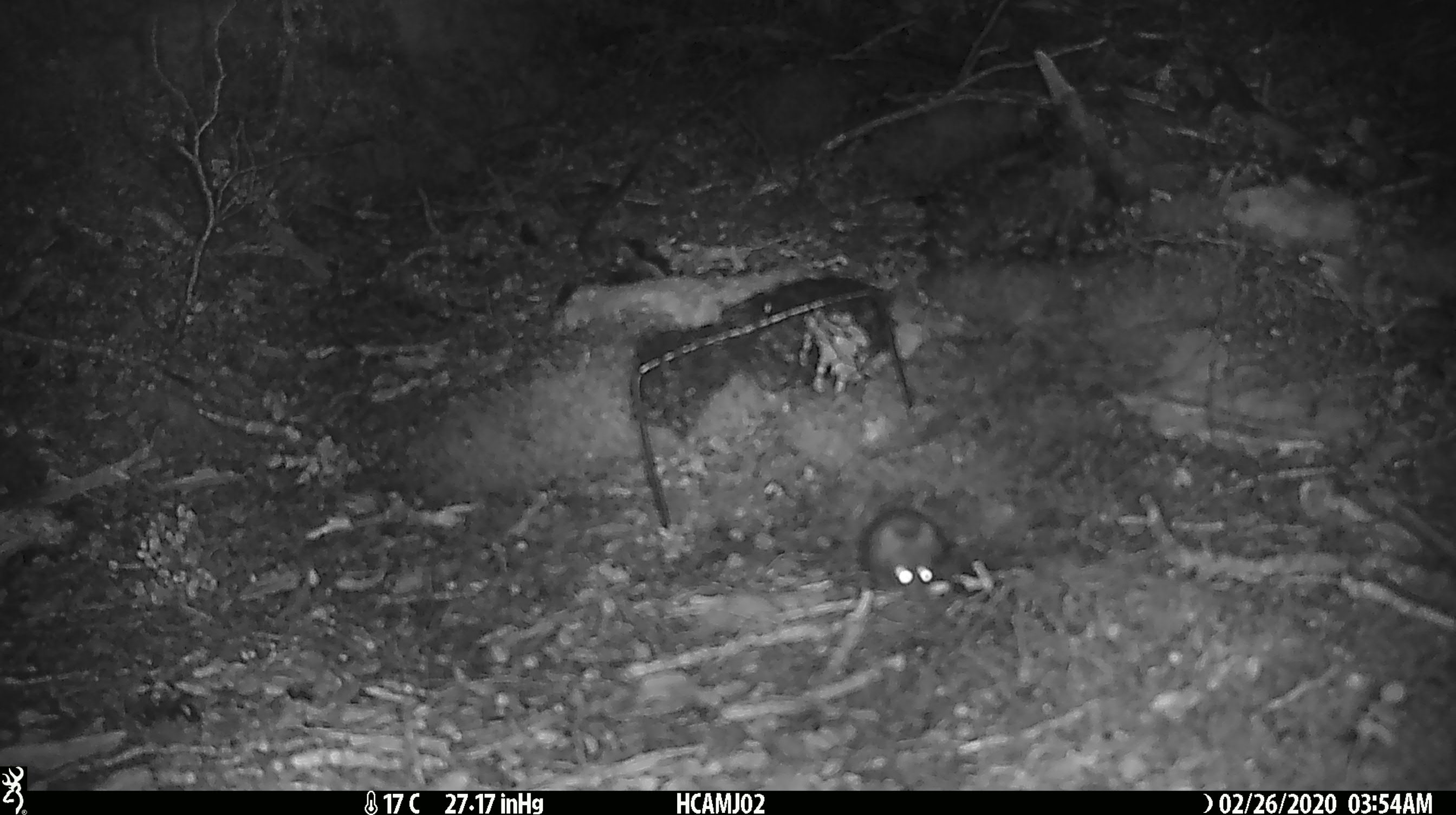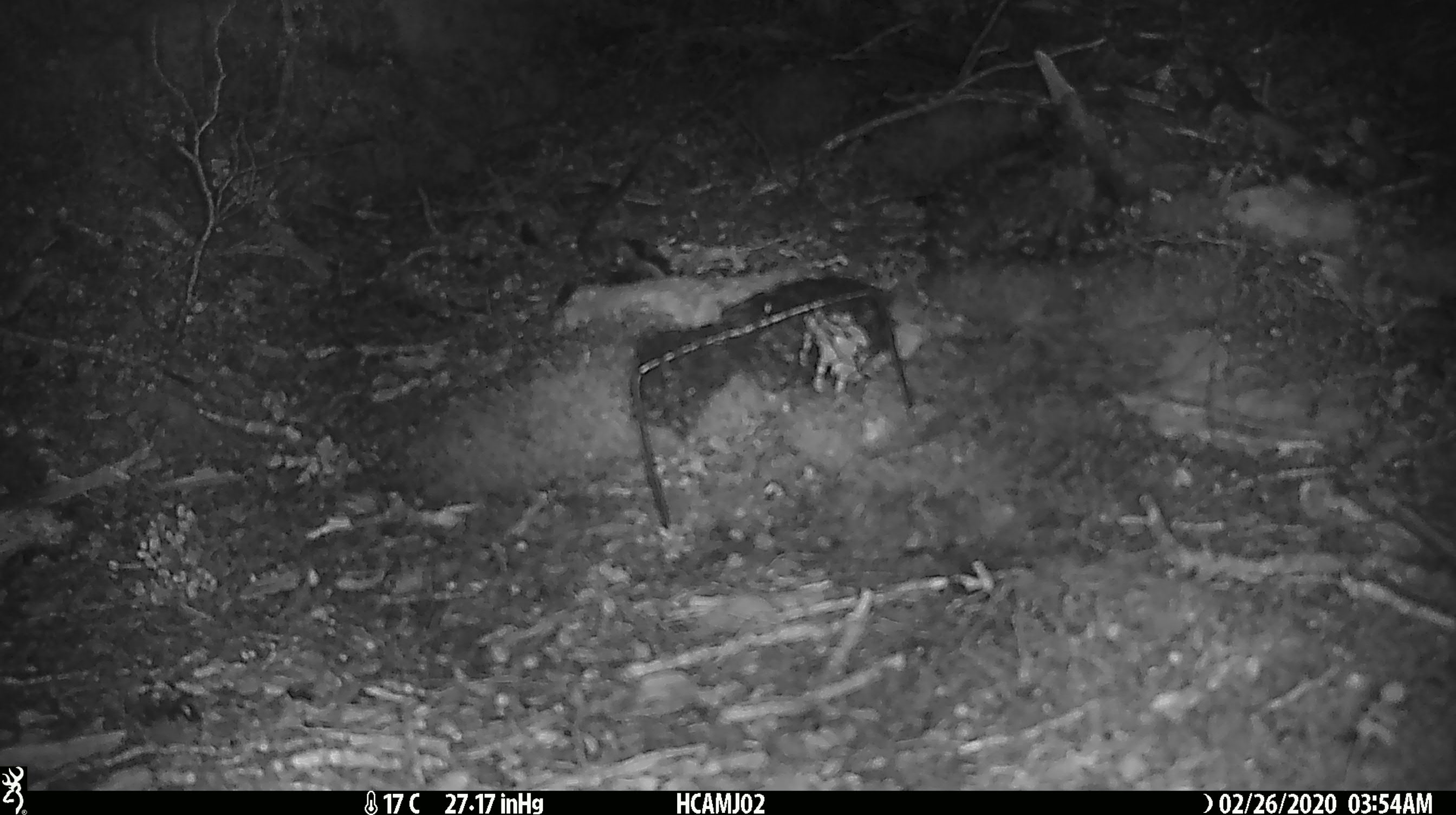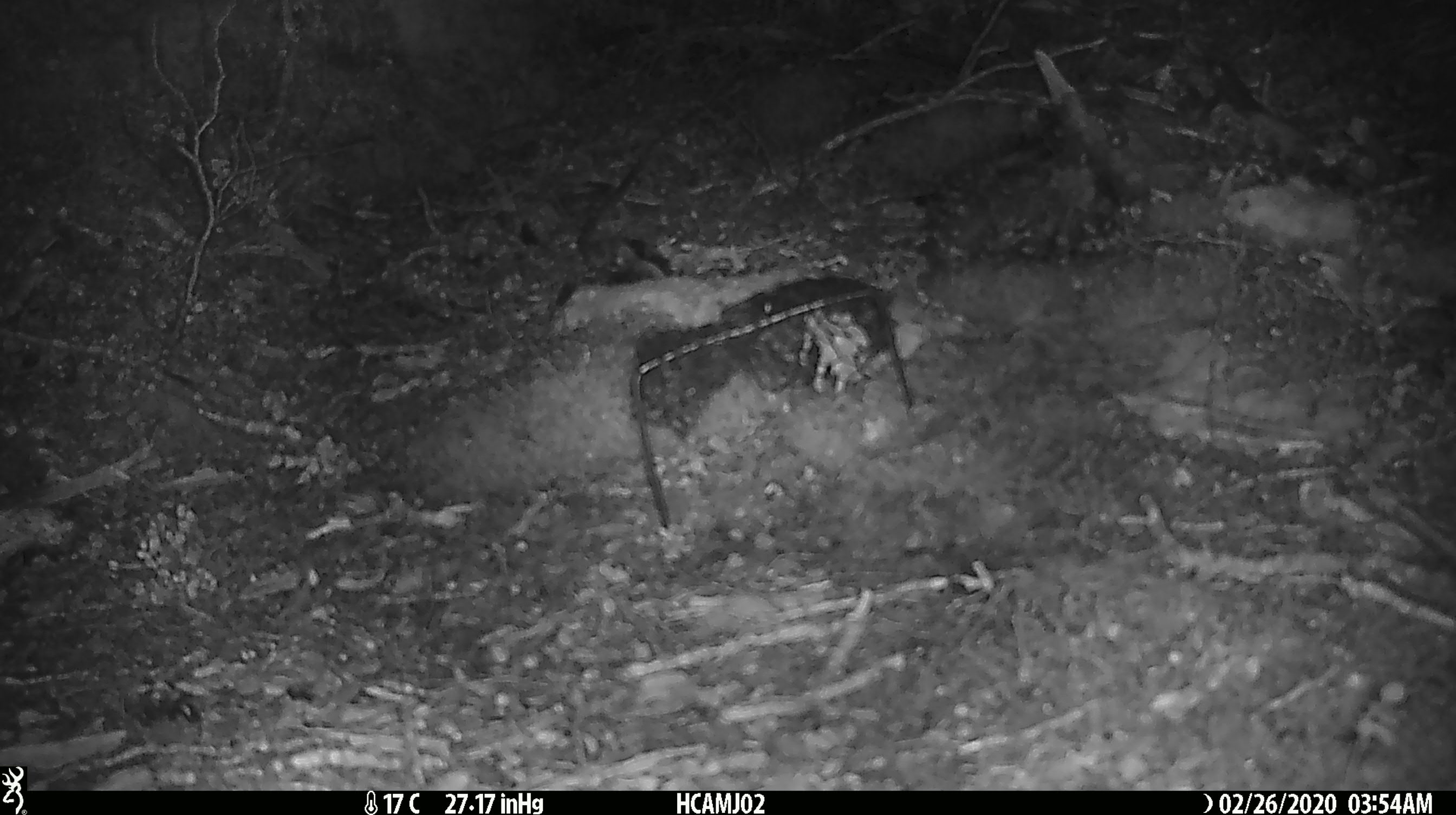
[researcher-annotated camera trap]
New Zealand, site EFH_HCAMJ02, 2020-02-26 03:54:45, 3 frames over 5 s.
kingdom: Animalia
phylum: Chordata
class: Mammalia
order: Rodentia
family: Muridae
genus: Mus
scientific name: Mus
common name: mouse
Mouse (Mus).